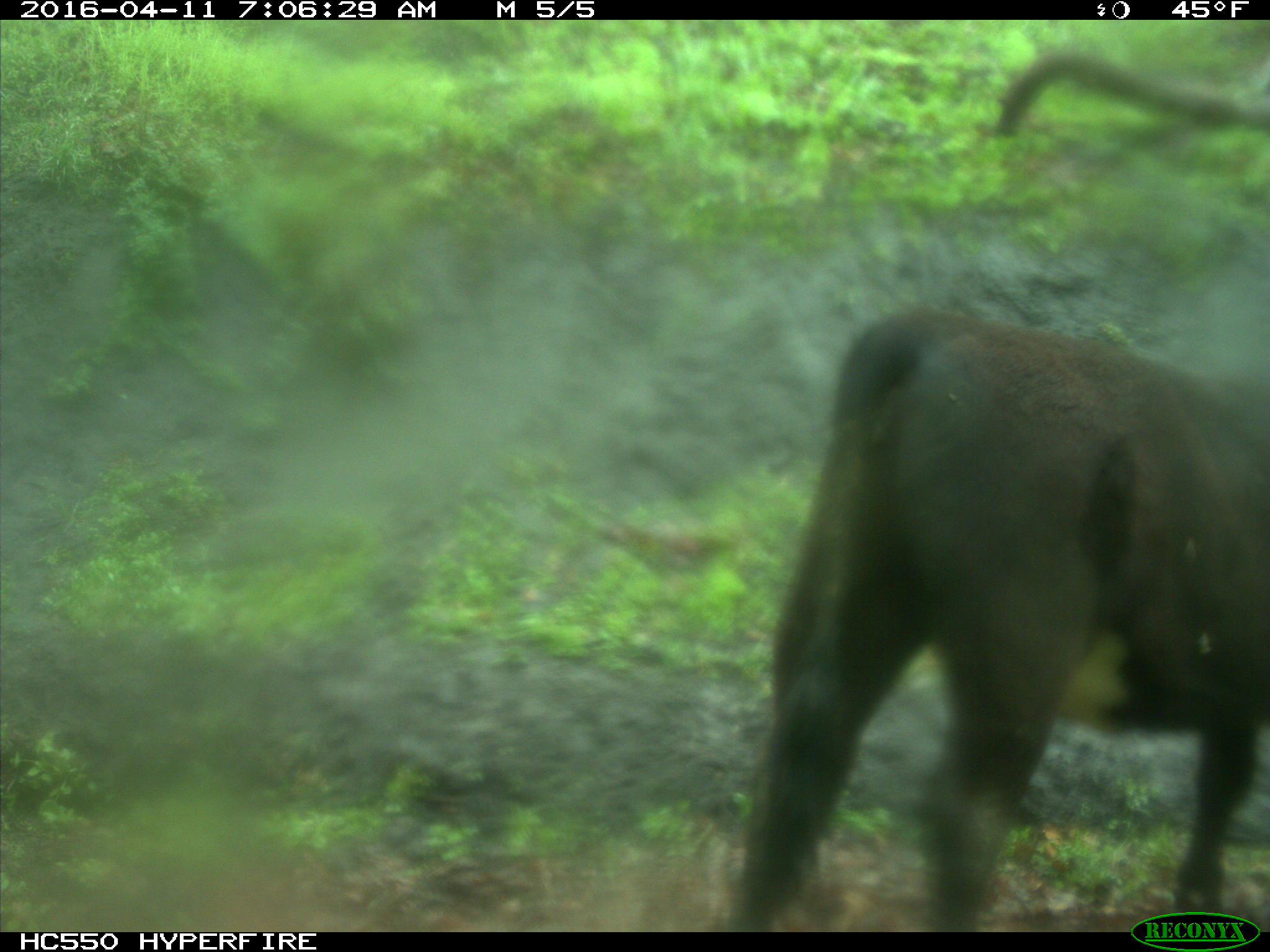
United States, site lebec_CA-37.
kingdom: Animalia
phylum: Chordata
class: Mammalia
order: Artiodactyla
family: Bovidae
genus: Bos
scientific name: Bos taurus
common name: domestic cow